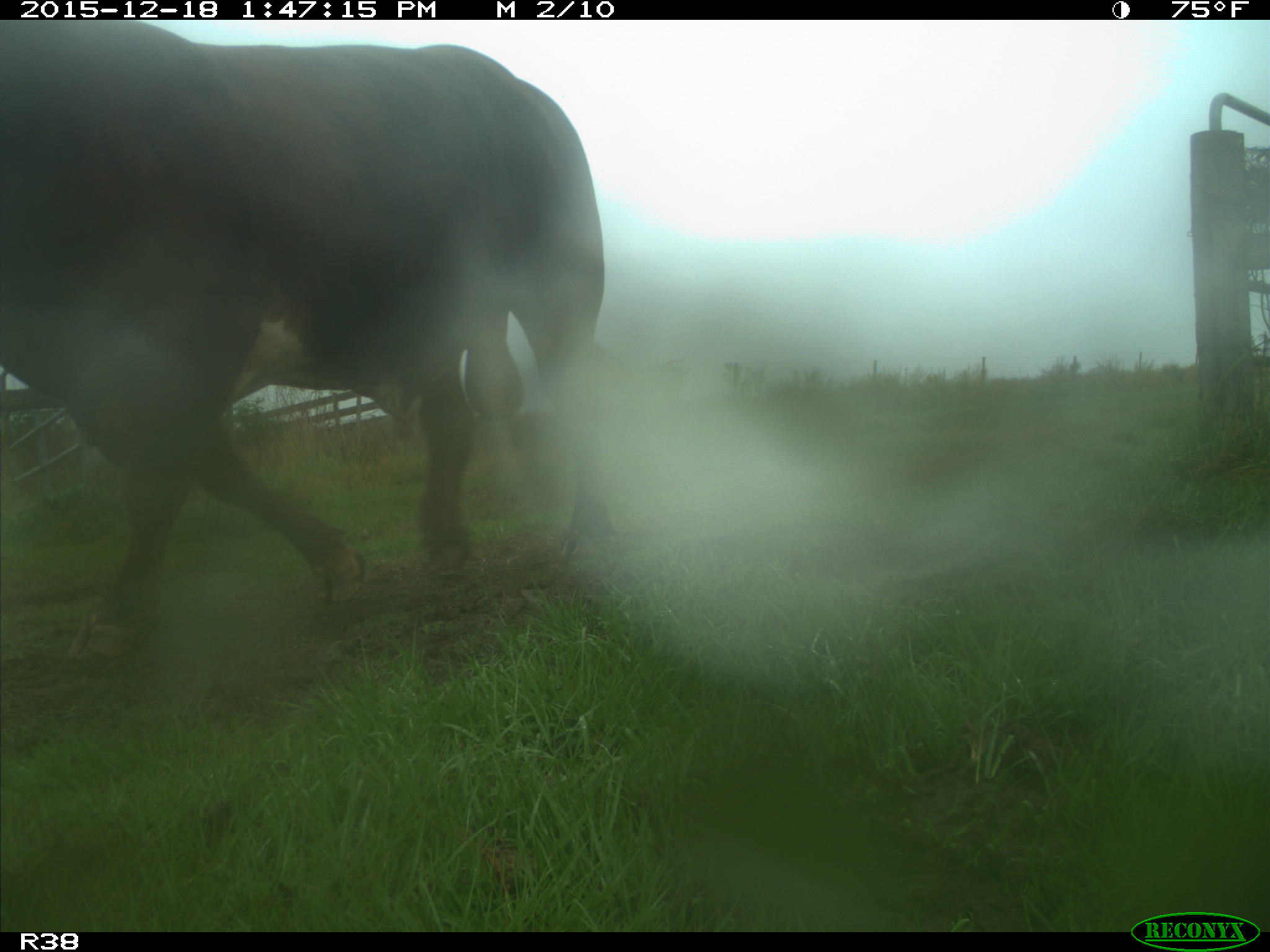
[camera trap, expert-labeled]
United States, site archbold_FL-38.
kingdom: Animalia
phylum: Chordata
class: Mammalia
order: Artiodactyla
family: Bovidae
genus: Bos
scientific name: Bos taurus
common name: domestic cow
Bos taurus (domestic cow).